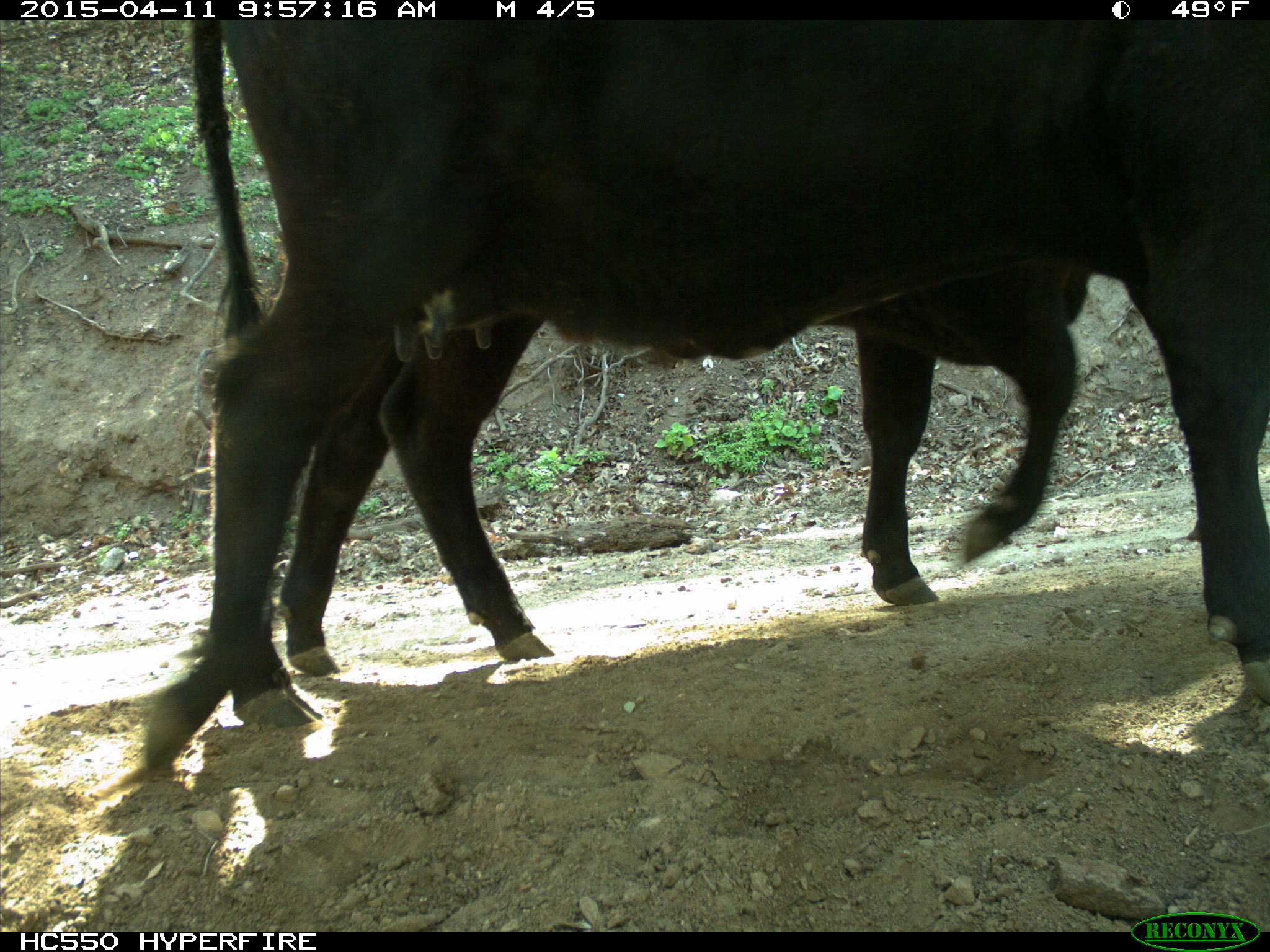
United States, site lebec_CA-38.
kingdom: Animalia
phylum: Chordata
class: Mammalia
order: Artiodactyla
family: Bovidae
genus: Bos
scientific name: Bos taurus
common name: domestic cow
Bos taurus (domestic cow).